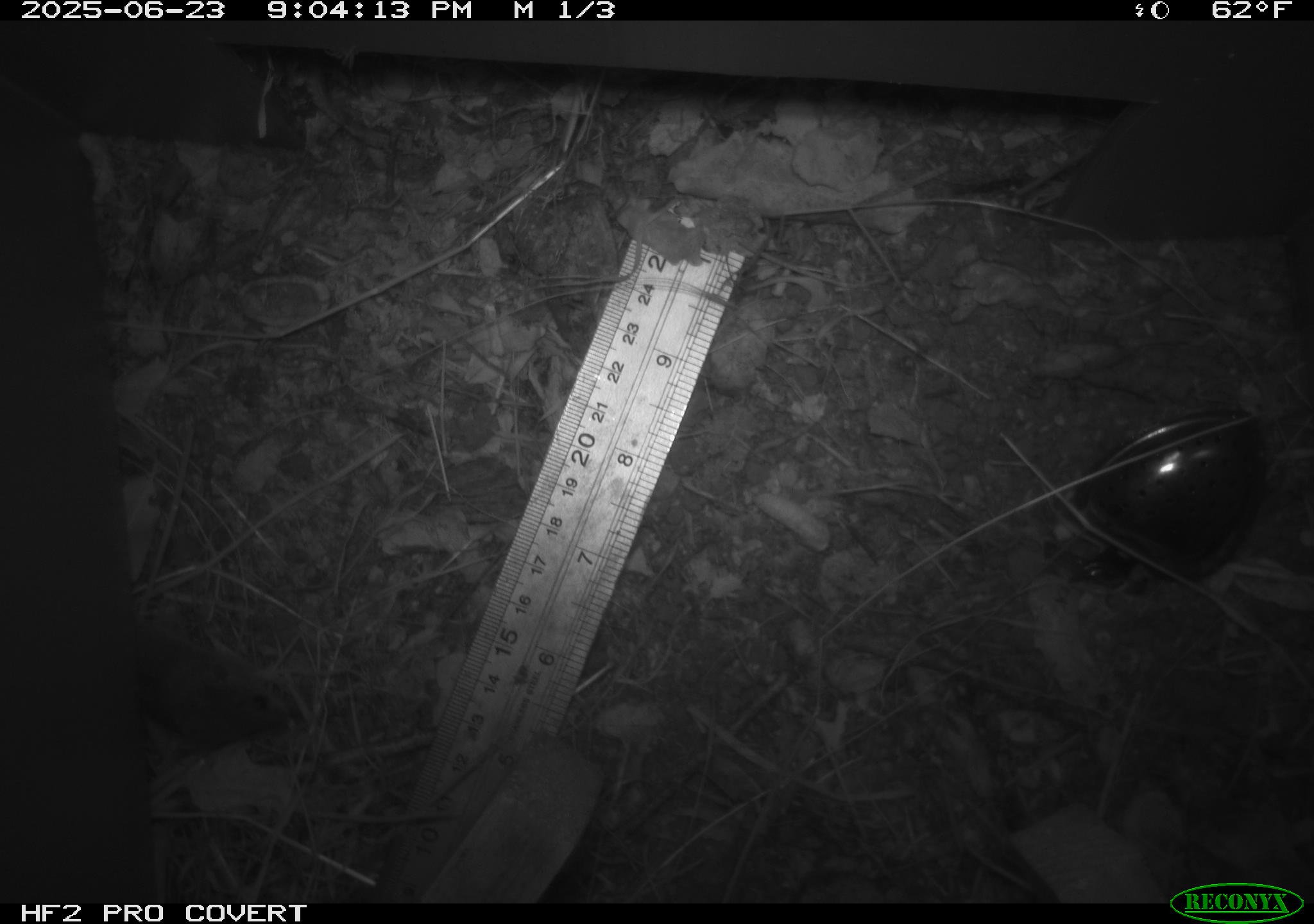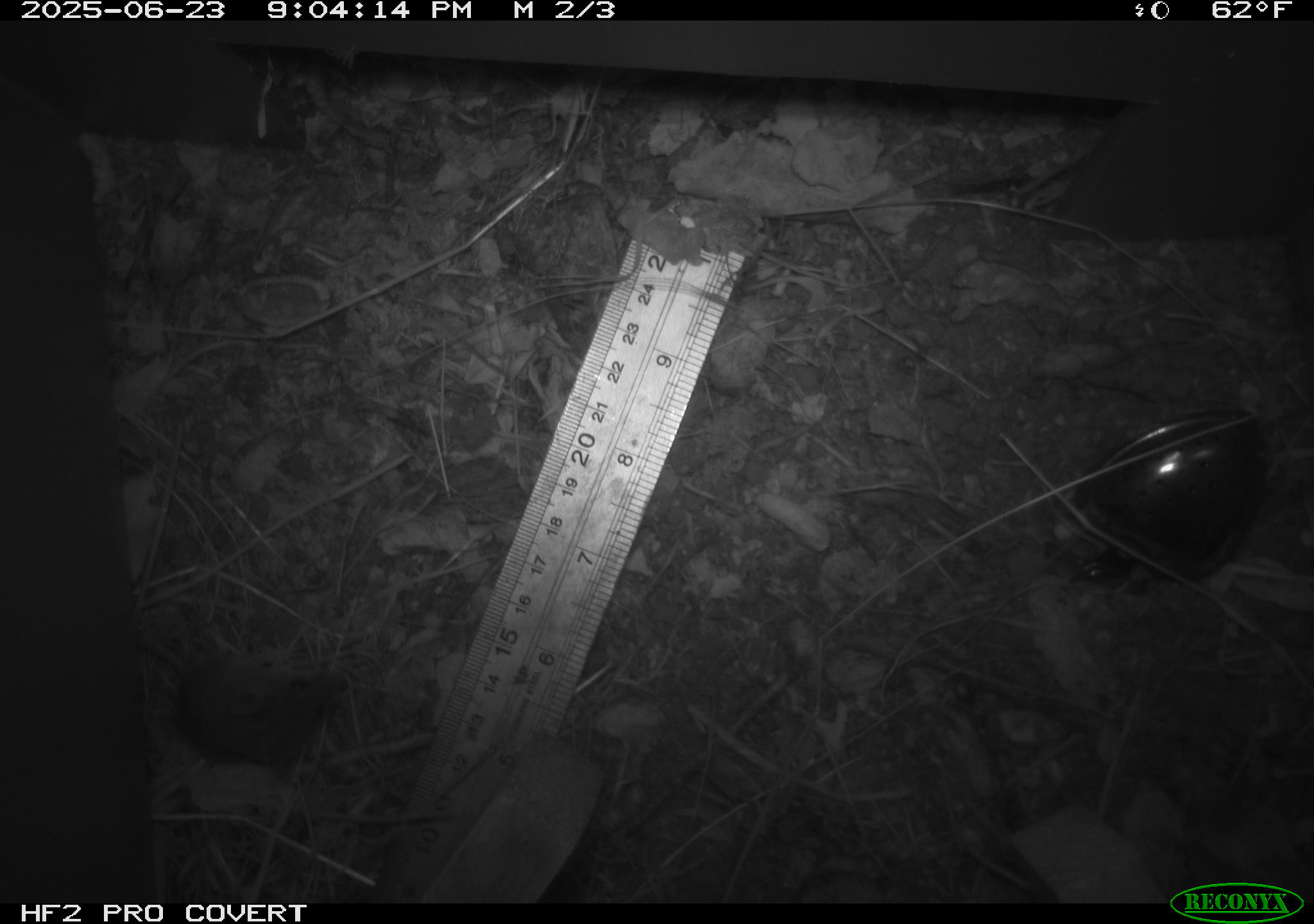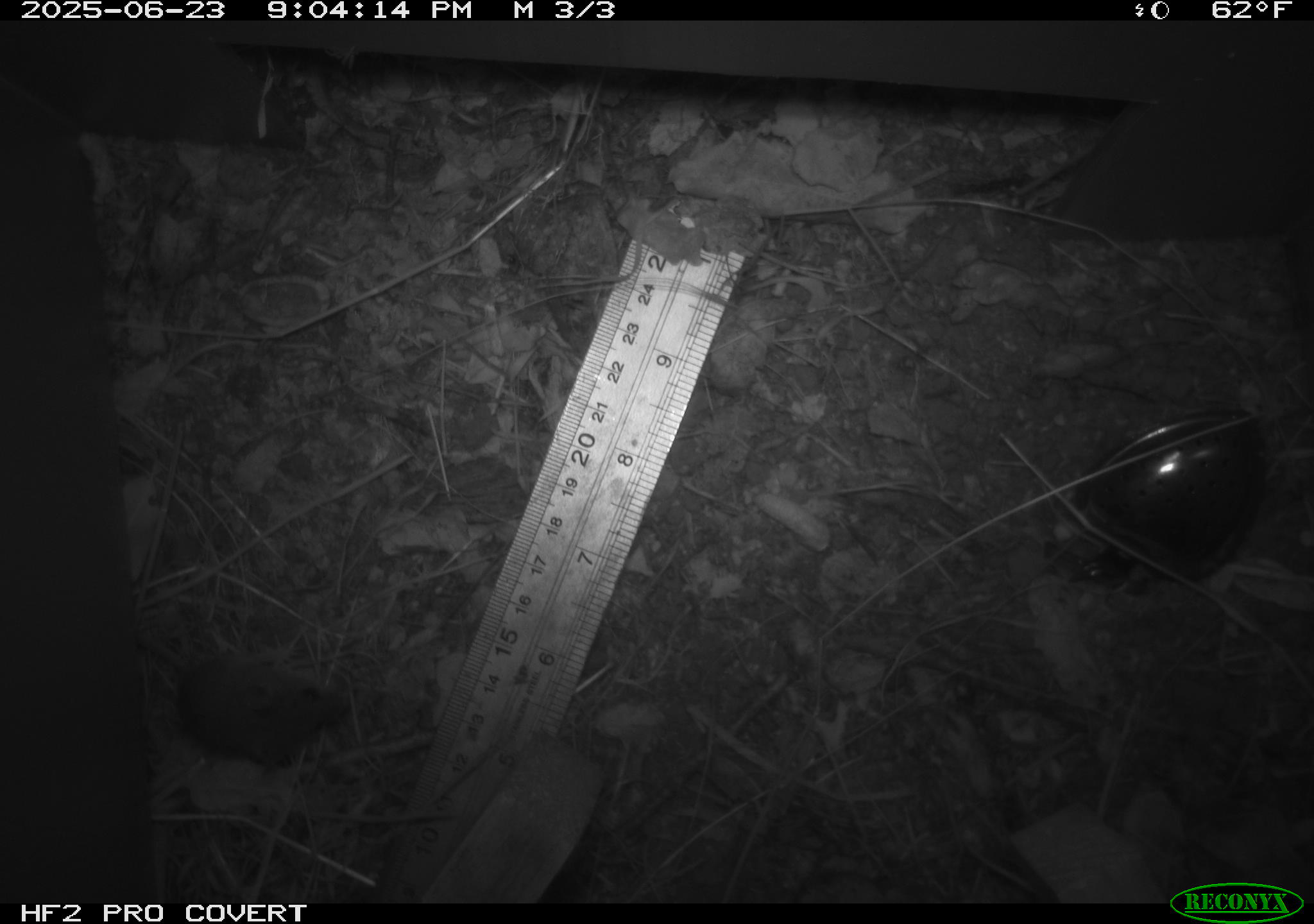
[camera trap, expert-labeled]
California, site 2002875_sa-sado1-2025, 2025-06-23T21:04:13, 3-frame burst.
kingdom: Animalia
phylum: Chordata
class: Mammalia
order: Rodentia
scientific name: Rodentia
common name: mouse species